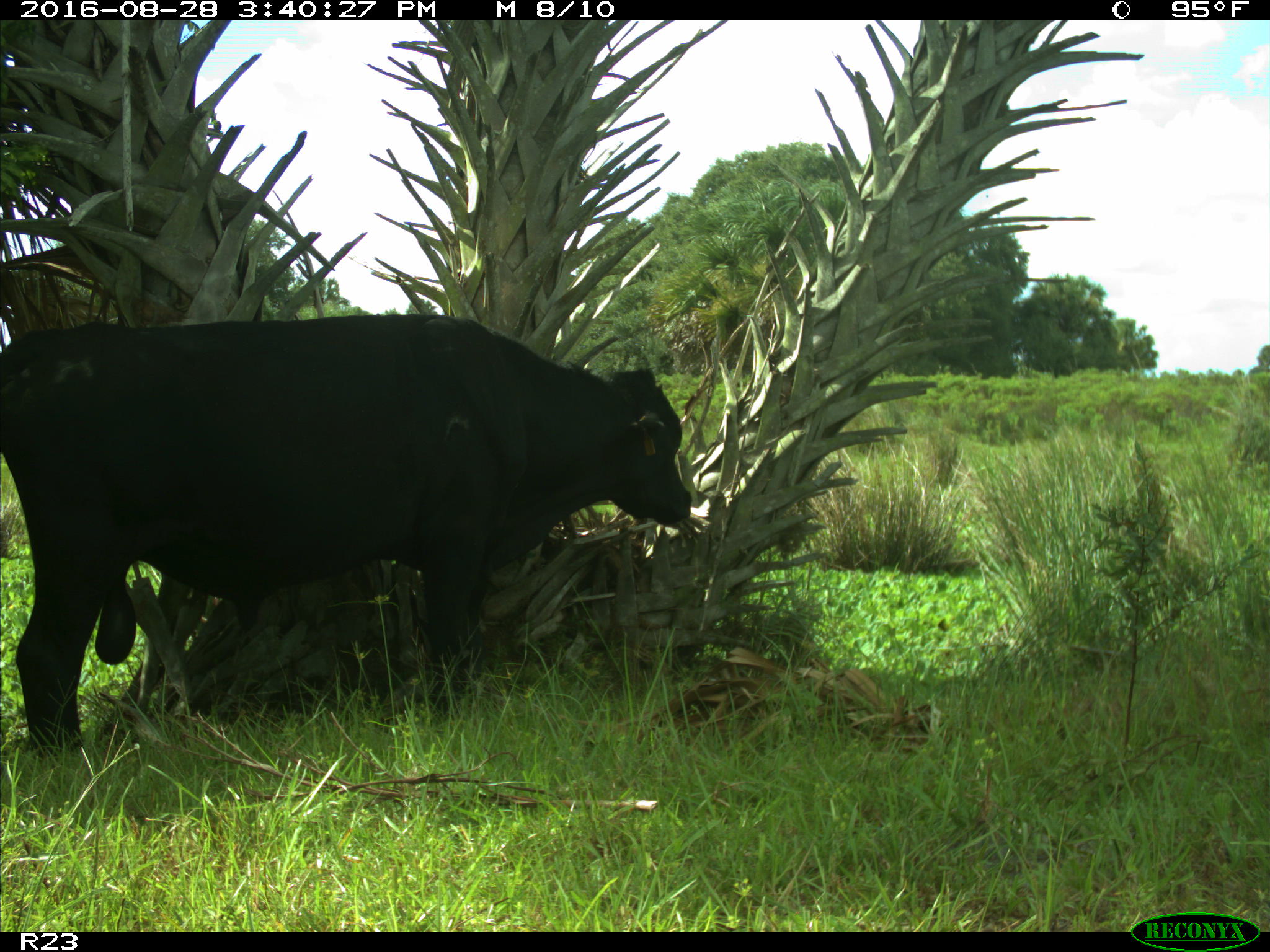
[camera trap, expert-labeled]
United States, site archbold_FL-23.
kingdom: Animalia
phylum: Chordata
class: Mammalia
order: Artiodactyla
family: Bovidae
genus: Bos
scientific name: Bos taurus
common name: domestic cow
Bos taurus (domestic cow).